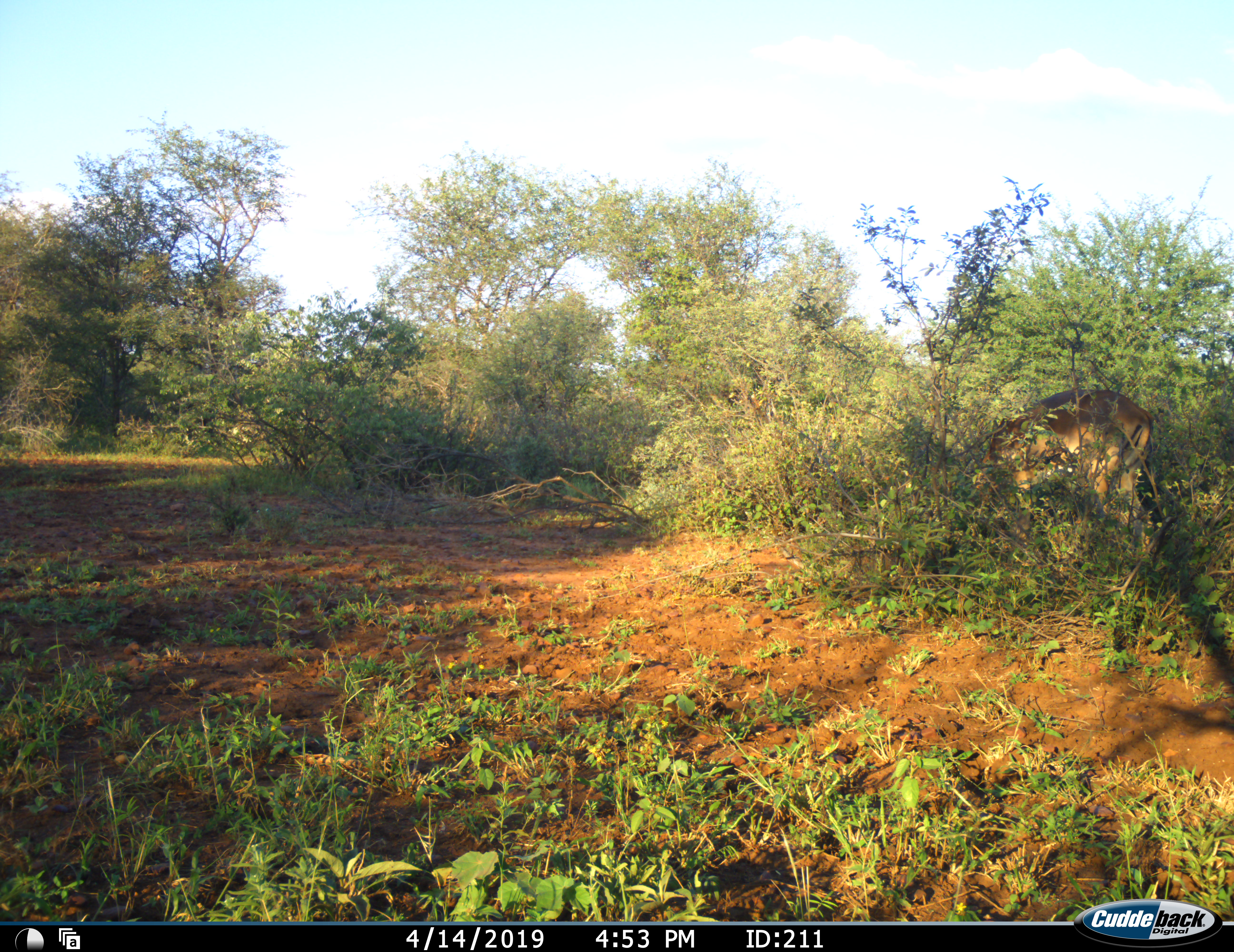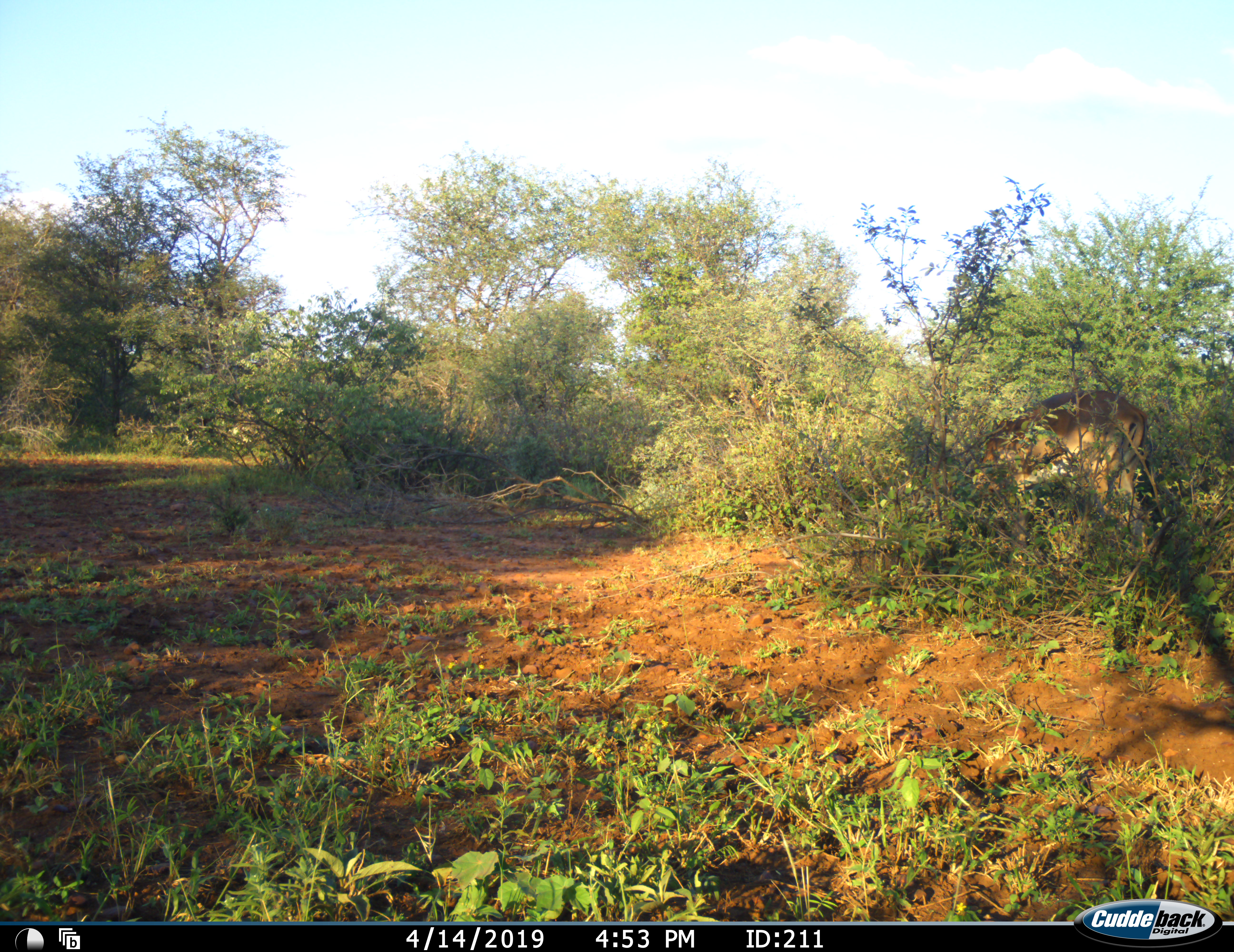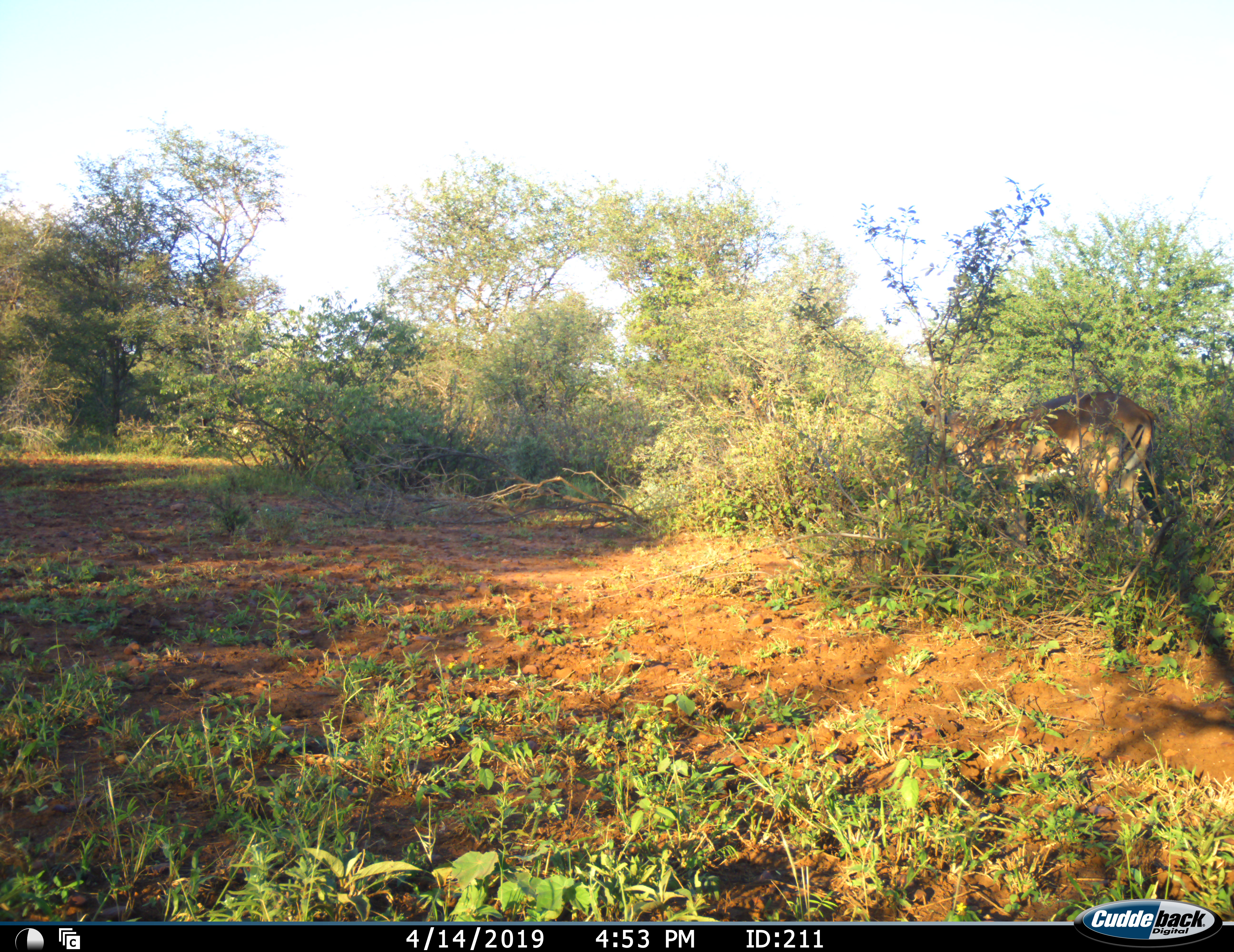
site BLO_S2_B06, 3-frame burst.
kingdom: Animalia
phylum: Chordata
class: Mammalia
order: Artiodactyla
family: Bovidae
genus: Aepyceros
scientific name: Aepyceros melampus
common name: impala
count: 1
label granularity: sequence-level